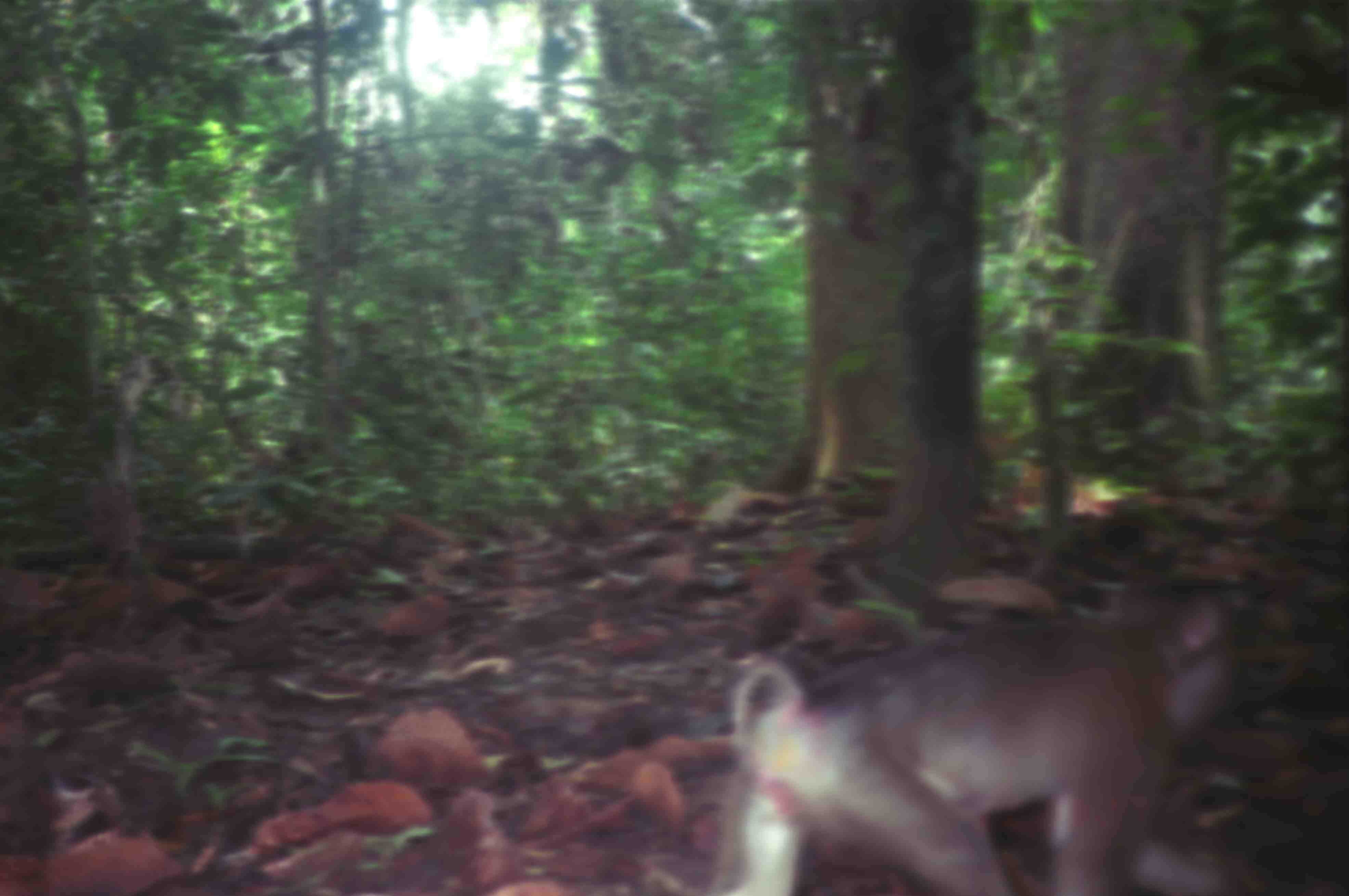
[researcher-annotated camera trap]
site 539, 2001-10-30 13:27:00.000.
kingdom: Animalia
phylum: Chordata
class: Mammalia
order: Primates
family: Cercopithecidae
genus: Macaca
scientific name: Macaca nemestrina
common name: southern pig-tailed macaque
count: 1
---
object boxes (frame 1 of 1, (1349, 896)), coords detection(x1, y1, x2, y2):
macaca nemestrina: detection(702, 578, 1267, 895)